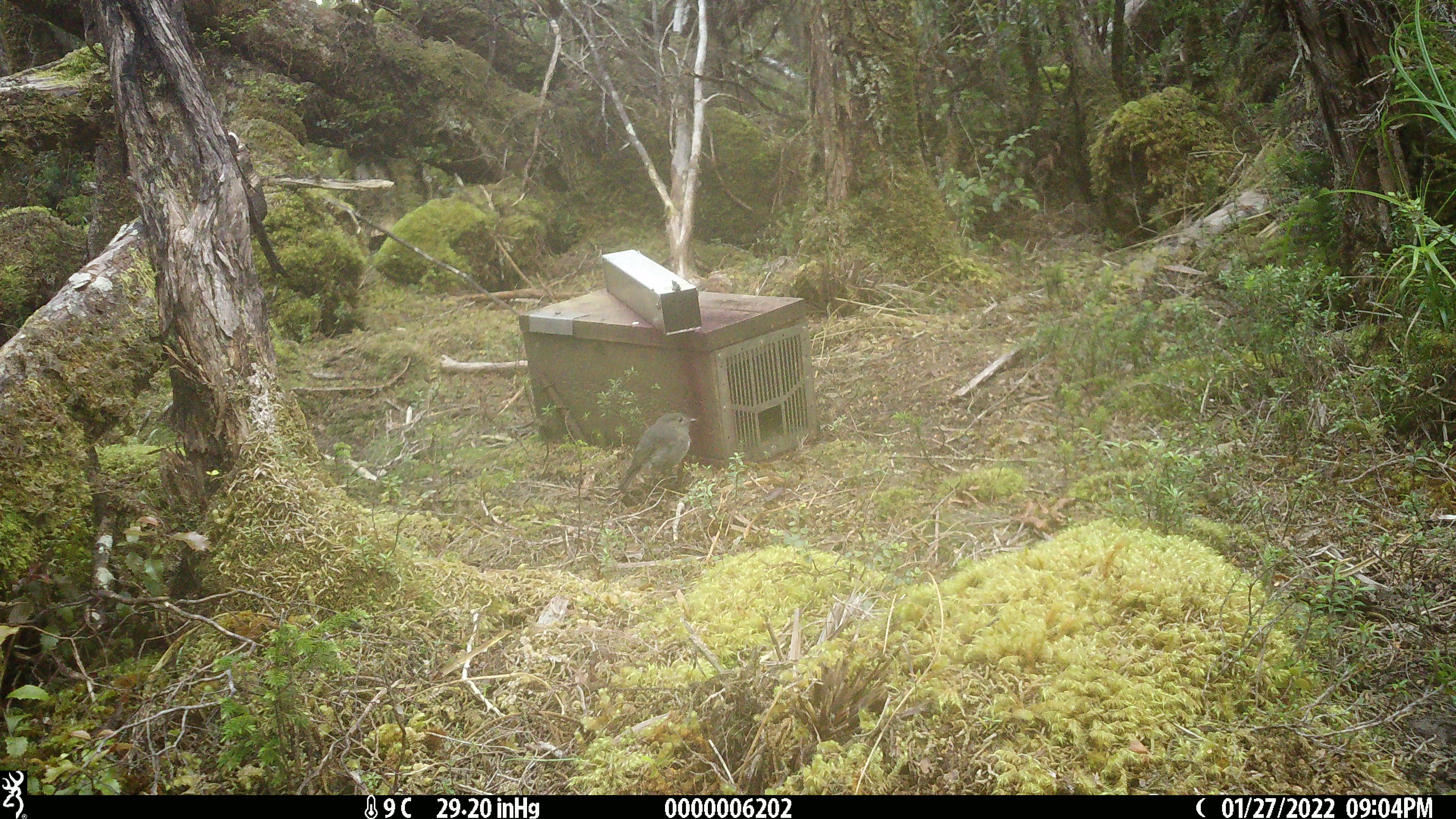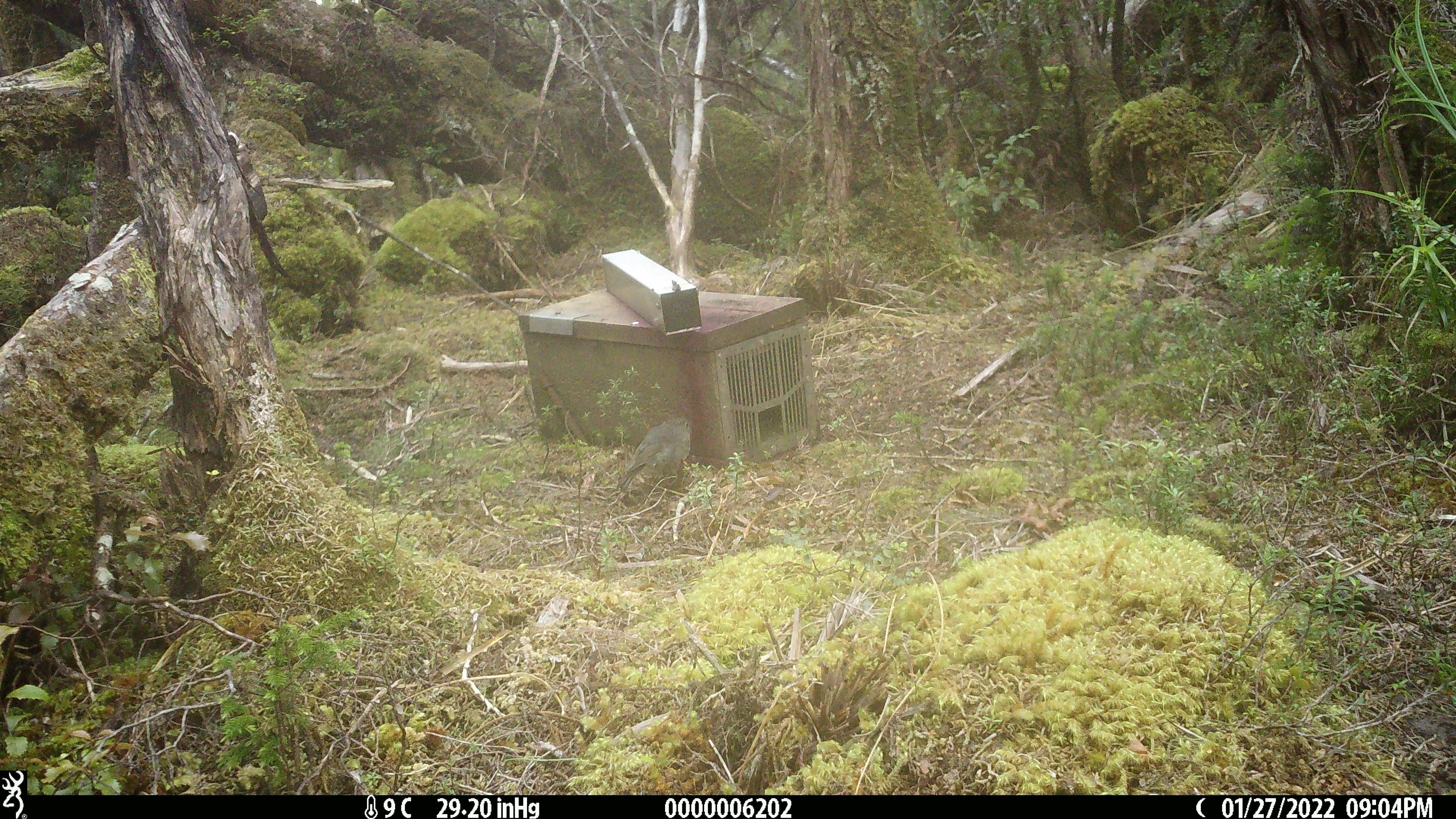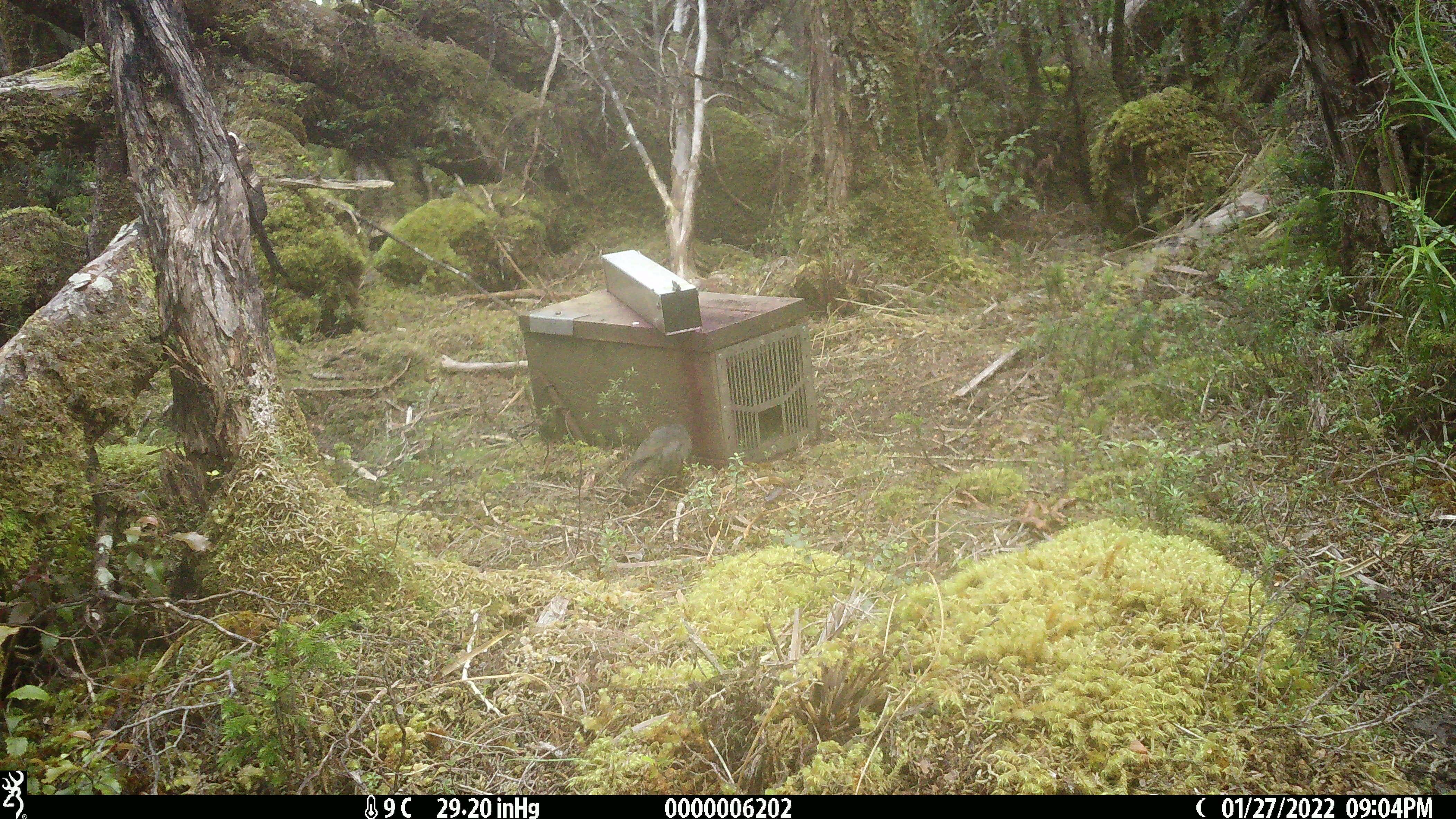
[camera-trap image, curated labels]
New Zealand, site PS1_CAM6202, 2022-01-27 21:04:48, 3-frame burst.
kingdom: Animalia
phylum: Chordata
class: Aves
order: Passeriformes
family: Petroicidae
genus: Petroica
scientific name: Petroica australis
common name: new zealand robin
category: robin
Robin (new zealand robin) (Petroica australis).